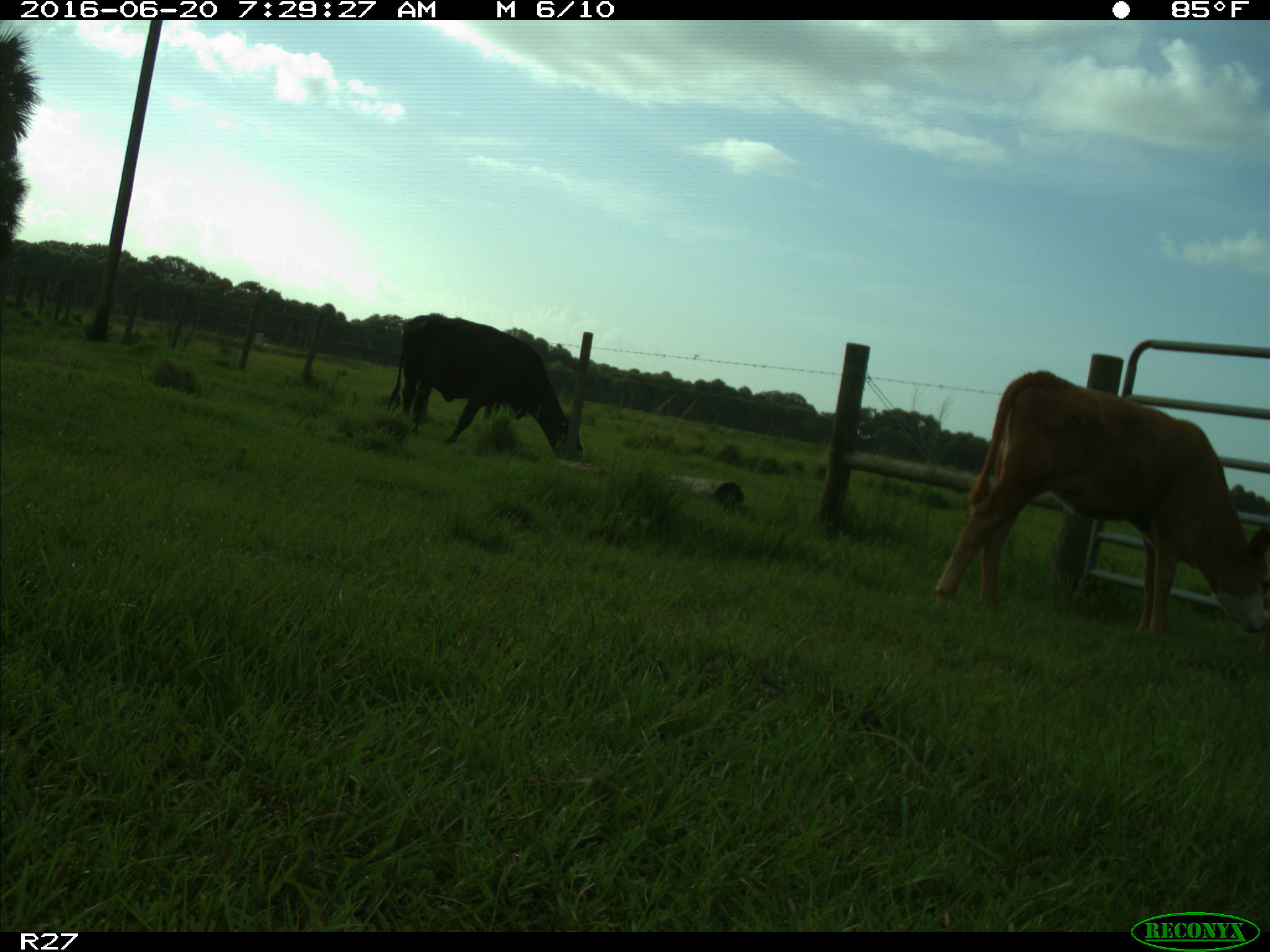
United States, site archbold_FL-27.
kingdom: Animalia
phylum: Chordata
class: Mammalia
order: Artiodactyla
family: Bovidae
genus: Bos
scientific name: Bos taurus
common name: domestic cow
Bos taurus (domestic cow).